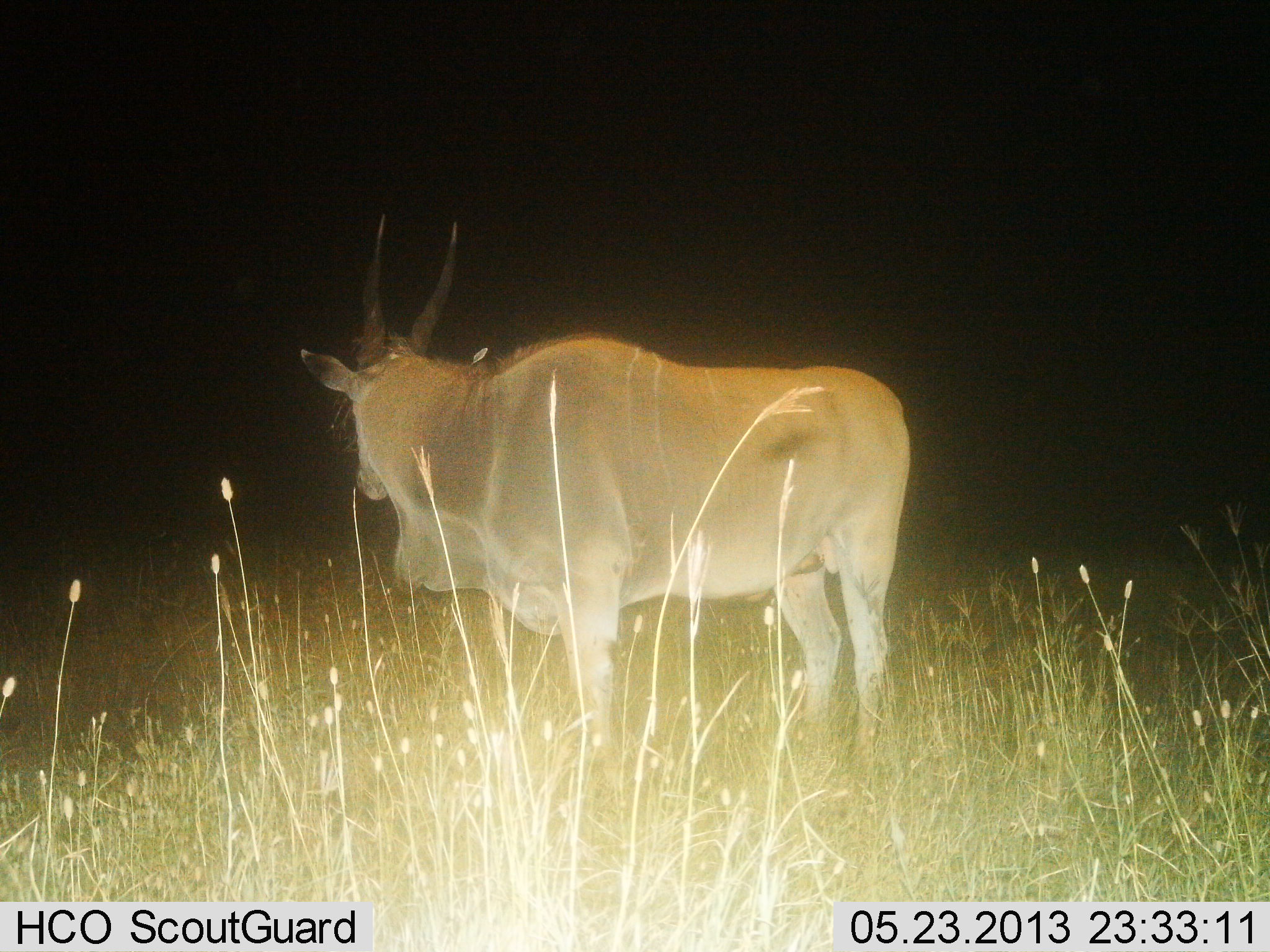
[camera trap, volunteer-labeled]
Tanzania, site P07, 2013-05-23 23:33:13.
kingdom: Animalia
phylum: Chordata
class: Mammalia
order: Artiodactyla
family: Bovidae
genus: Tragelaphus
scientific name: Tragelaphus oryx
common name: eland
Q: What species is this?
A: Eland (Tragelaphus oryx).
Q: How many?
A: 1.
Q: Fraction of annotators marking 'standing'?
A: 100%.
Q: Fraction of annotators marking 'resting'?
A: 0%.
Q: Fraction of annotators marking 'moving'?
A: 0%.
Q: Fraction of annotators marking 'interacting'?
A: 0%.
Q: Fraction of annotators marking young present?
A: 0%.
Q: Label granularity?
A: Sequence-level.